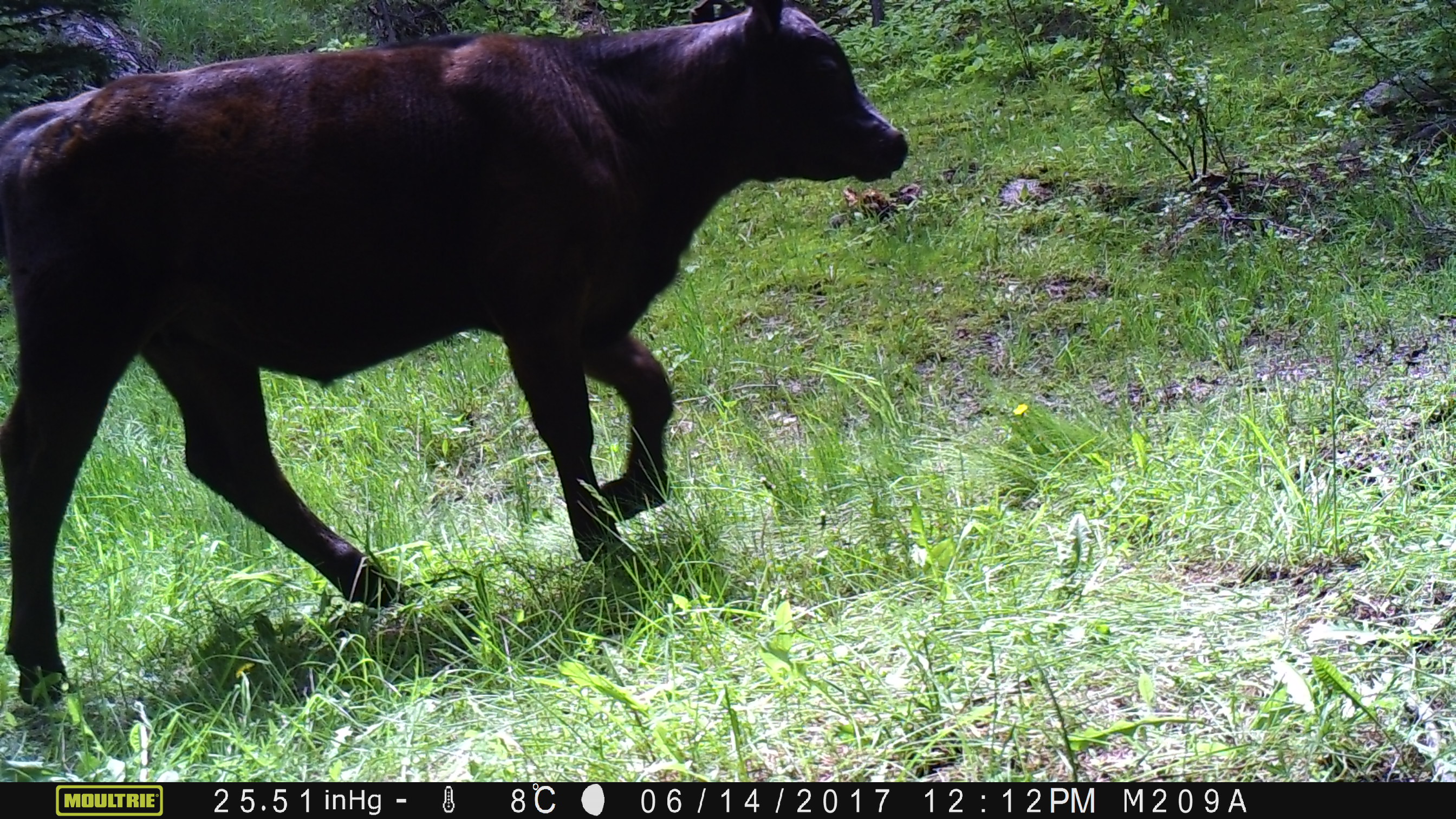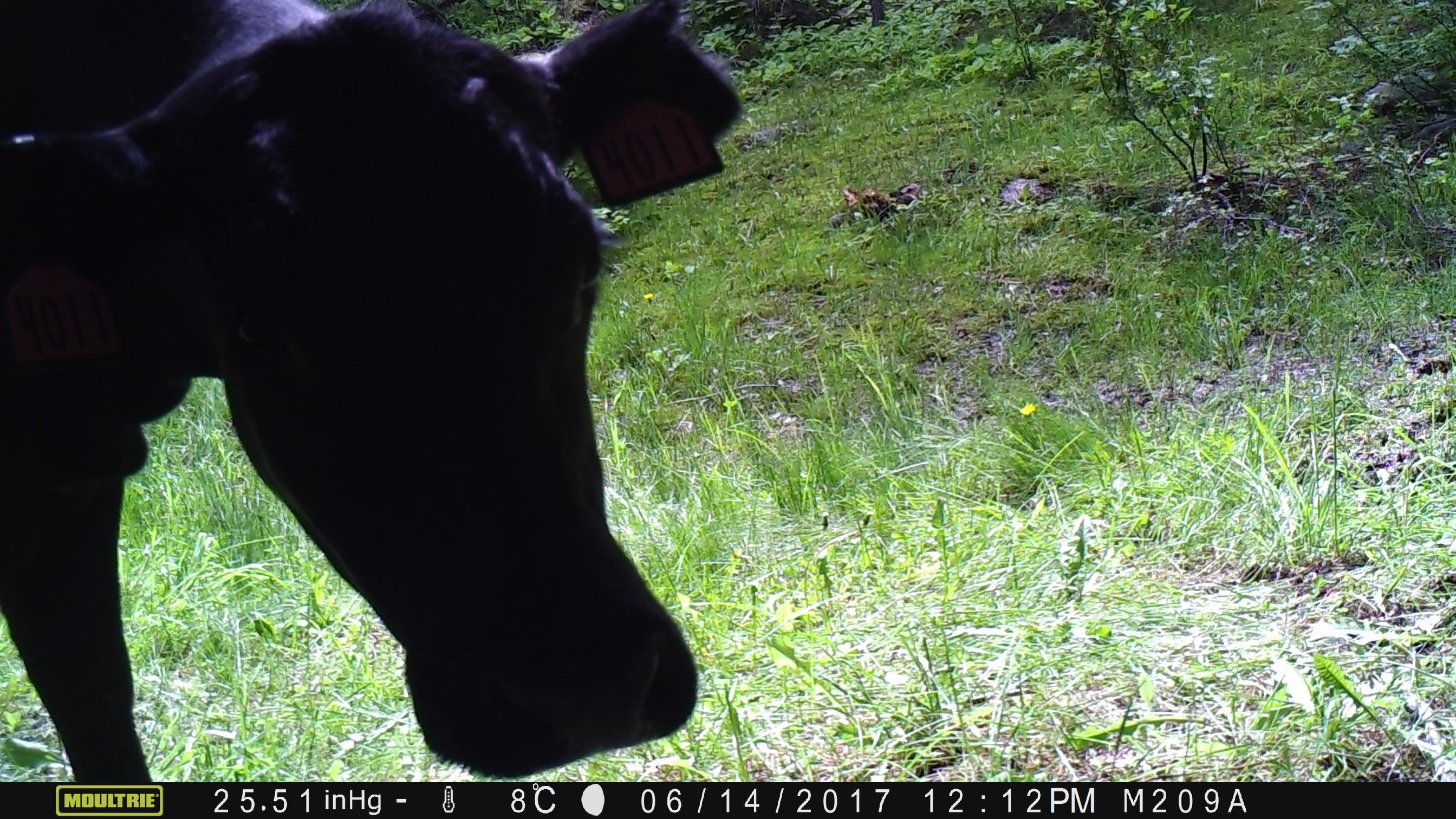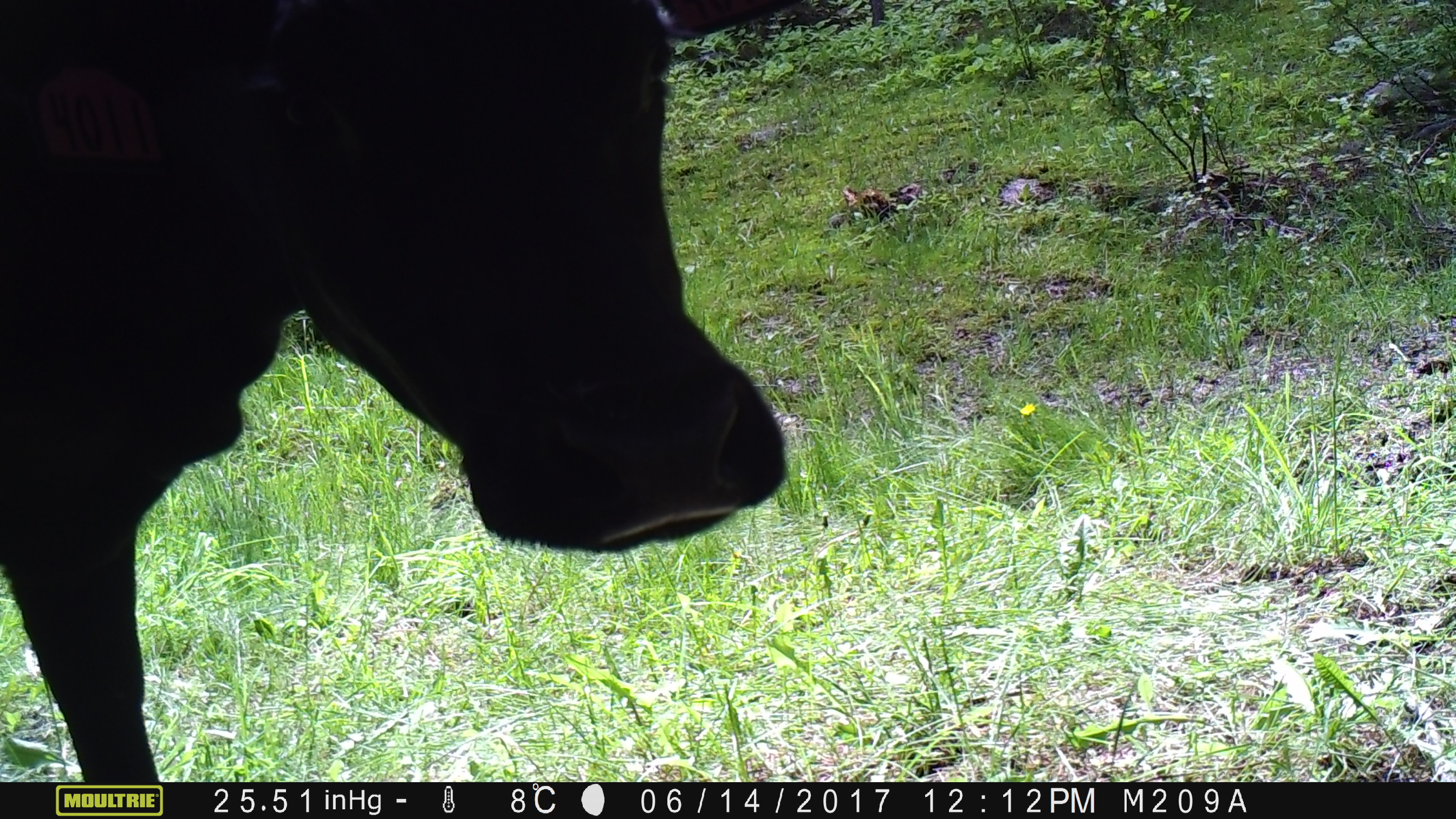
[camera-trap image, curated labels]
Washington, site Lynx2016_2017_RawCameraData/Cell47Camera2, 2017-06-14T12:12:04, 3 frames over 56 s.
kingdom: Animalia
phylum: Chordata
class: Mammalia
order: Artiodactyla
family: Bovidae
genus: Bos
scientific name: Bos taurus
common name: domestic cattle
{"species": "domestic cattle (Bos taurus)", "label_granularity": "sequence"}